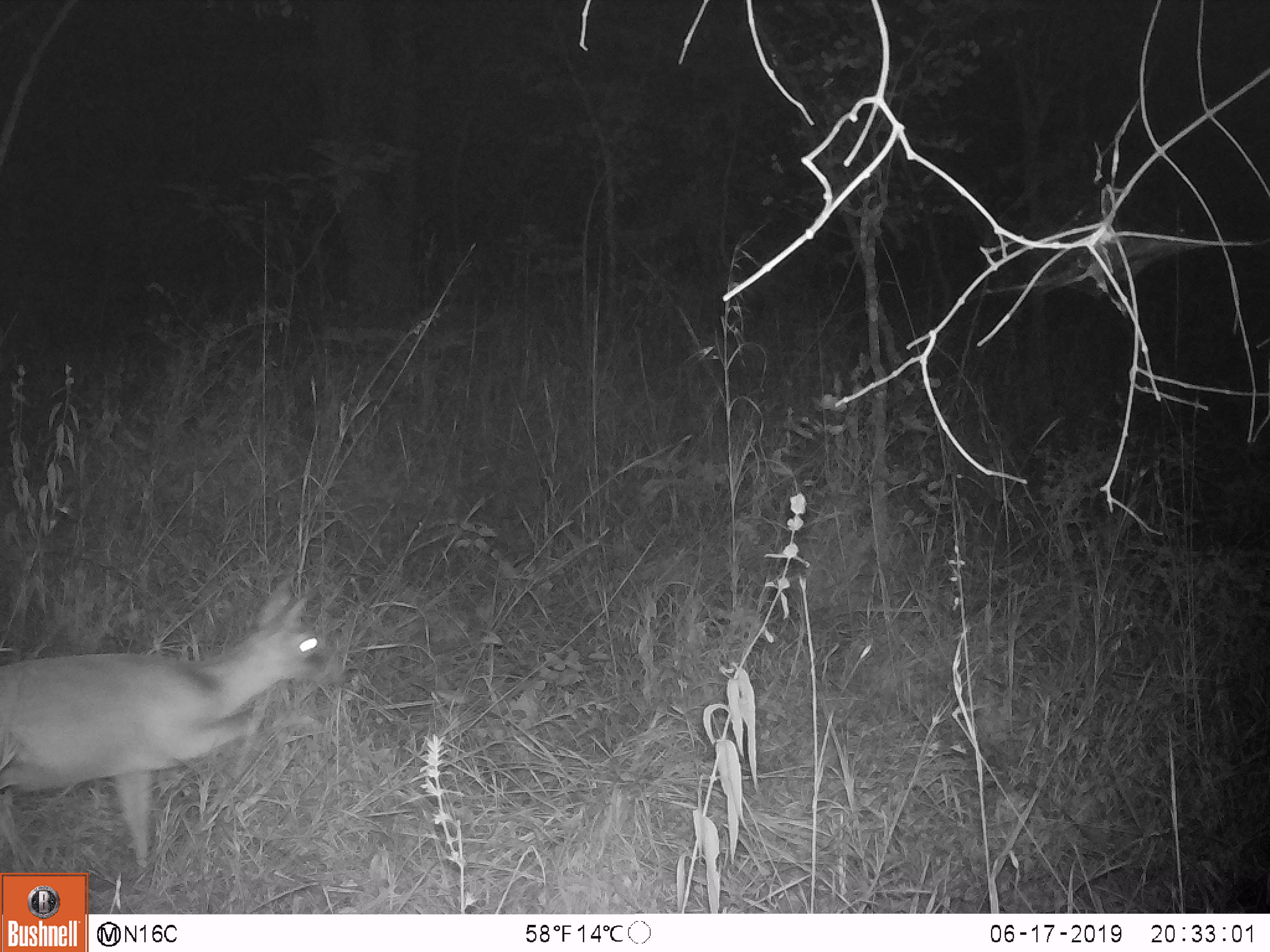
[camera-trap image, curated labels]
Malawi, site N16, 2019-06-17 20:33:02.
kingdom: Animalia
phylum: Chordata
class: Mammalia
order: Artiodactyla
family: Bovidae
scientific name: Antilopinae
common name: small antelope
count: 1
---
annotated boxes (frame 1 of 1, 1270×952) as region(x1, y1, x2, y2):
small antelope: region(0, 567, 354, 858)